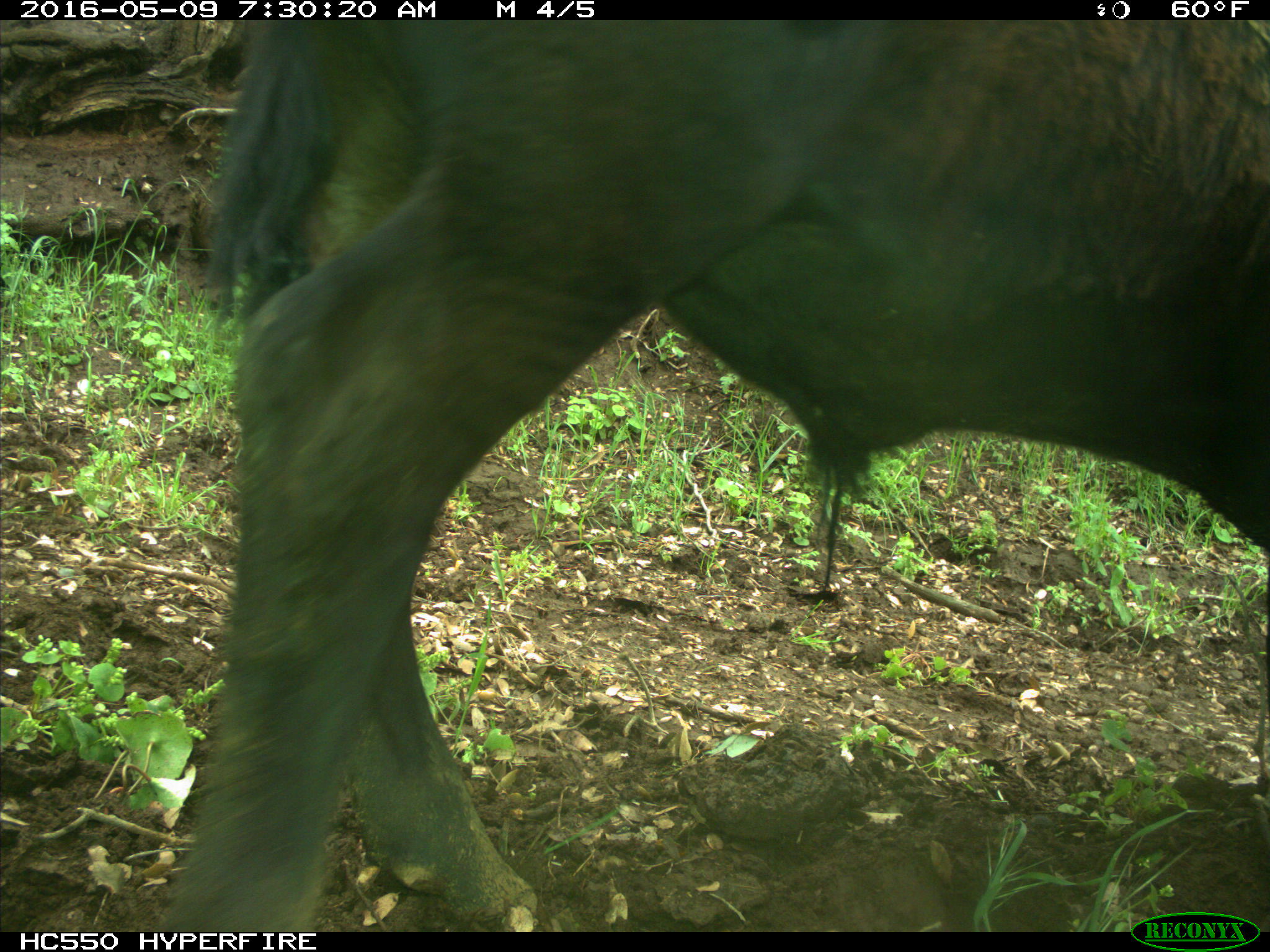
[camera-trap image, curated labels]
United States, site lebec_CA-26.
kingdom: Animalia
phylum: Chordata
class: Mammalia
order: Artiodactyla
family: Bovidae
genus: Bos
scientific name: Bos taurus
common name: domestic cow